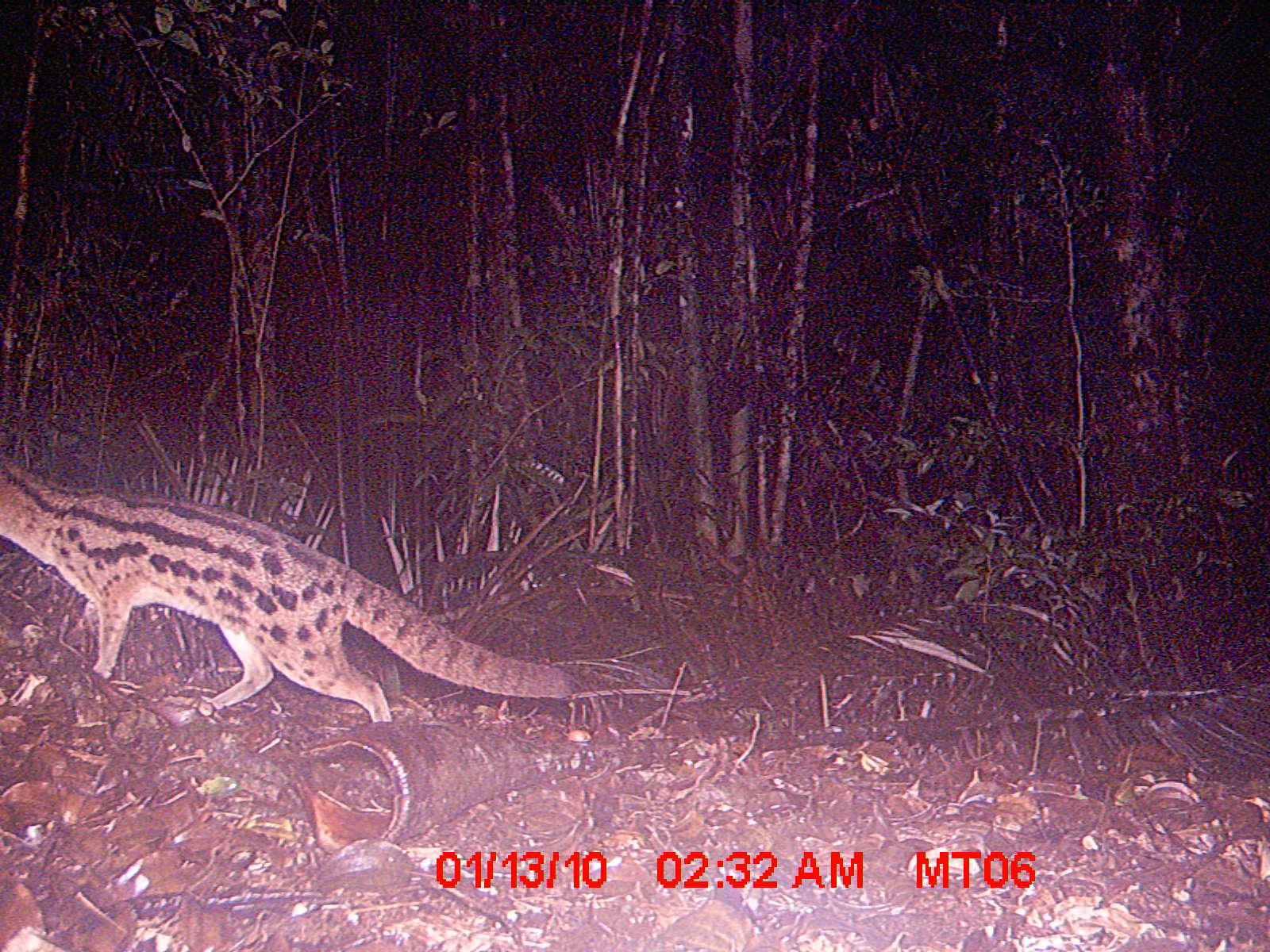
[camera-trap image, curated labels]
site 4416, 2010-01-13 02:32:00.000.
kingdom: Animalia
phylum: Chordata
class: Mammalia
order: Carnivora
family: Eupleridae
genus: Fossa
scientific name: Fossa fossana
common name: fanaloka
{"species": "Fossa fossana (fanaloka)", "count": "1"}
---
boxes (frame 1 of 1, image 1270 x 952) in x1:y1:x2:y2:
fossa fossana: 0:453:576:721